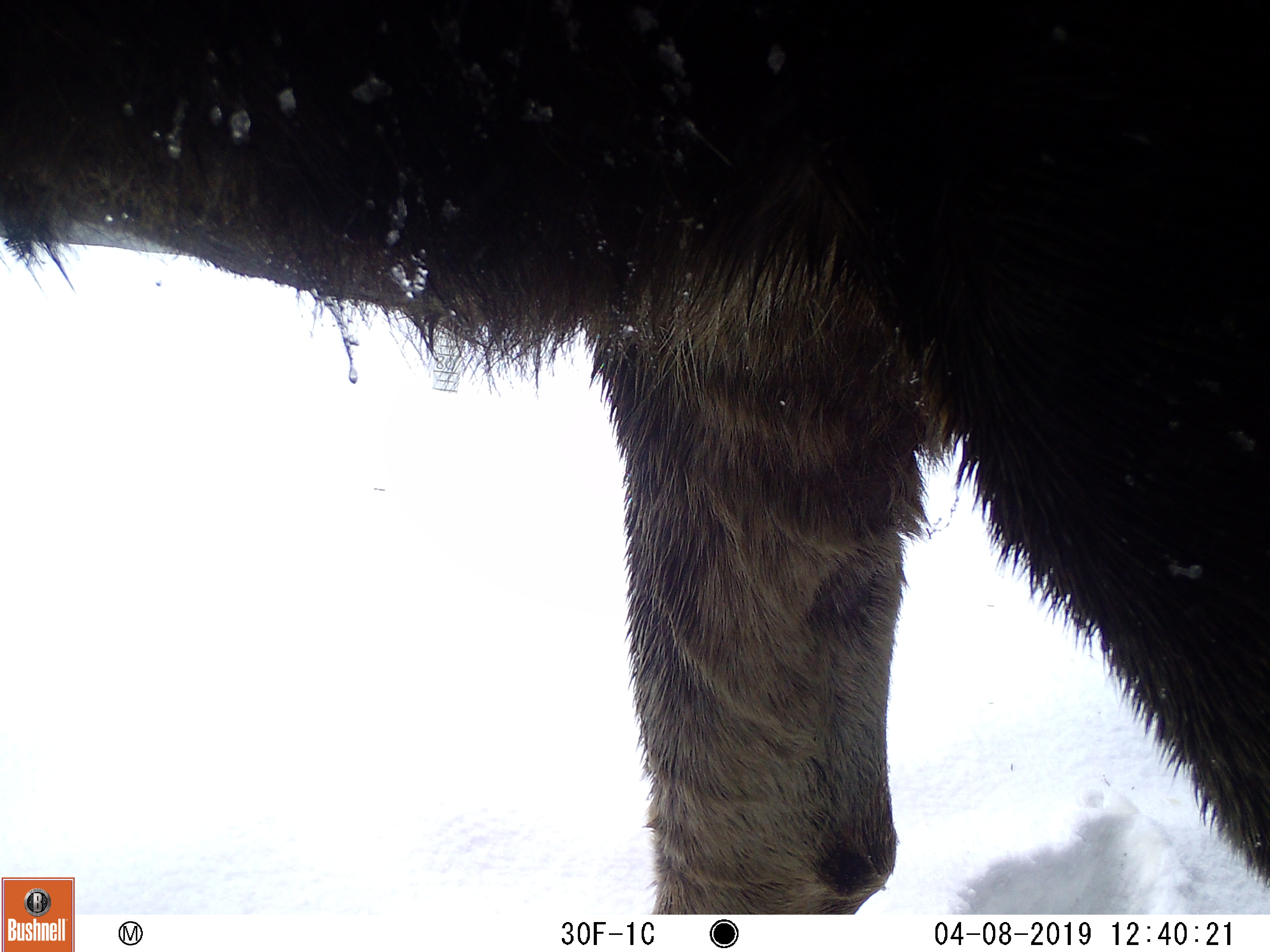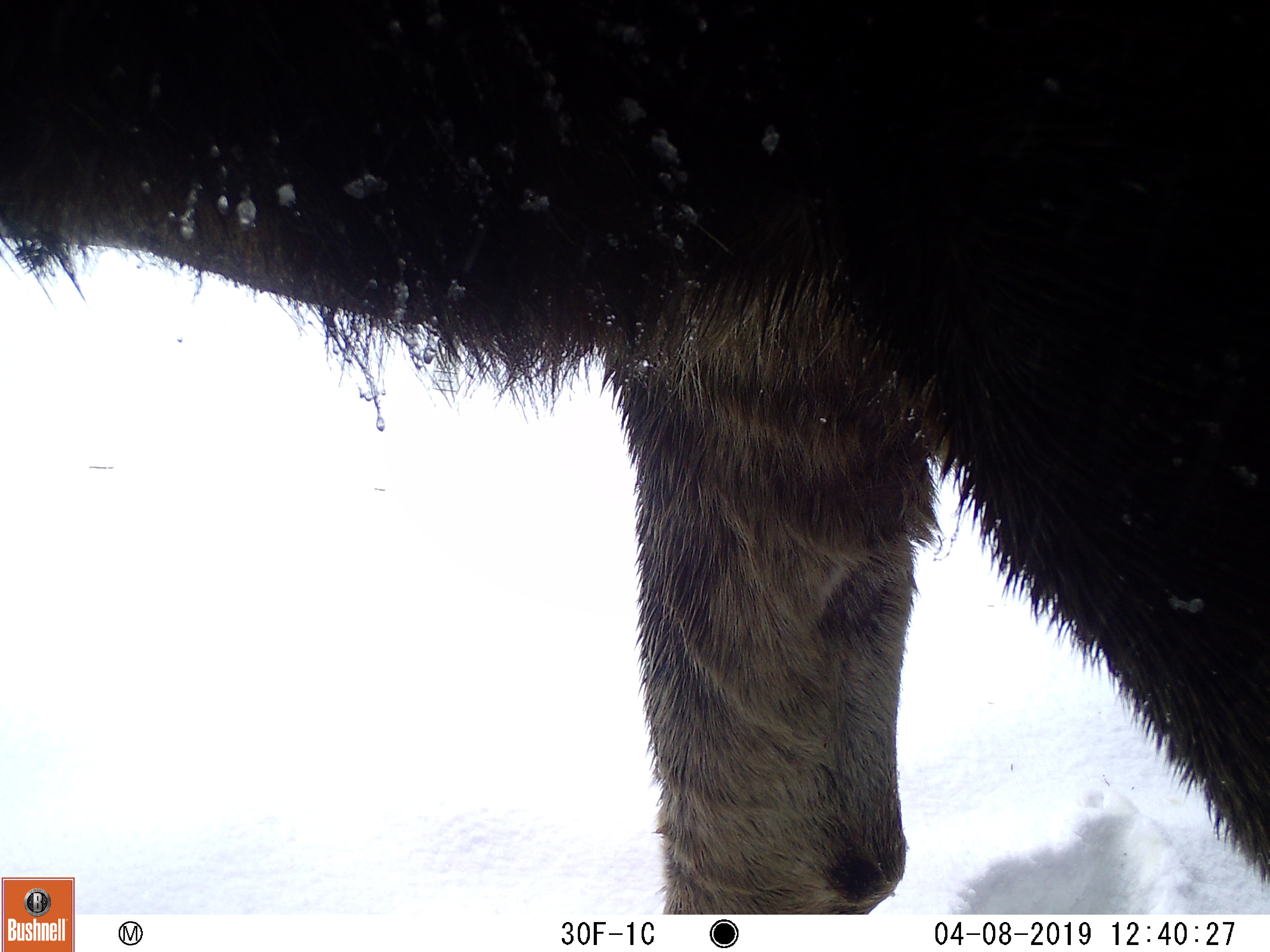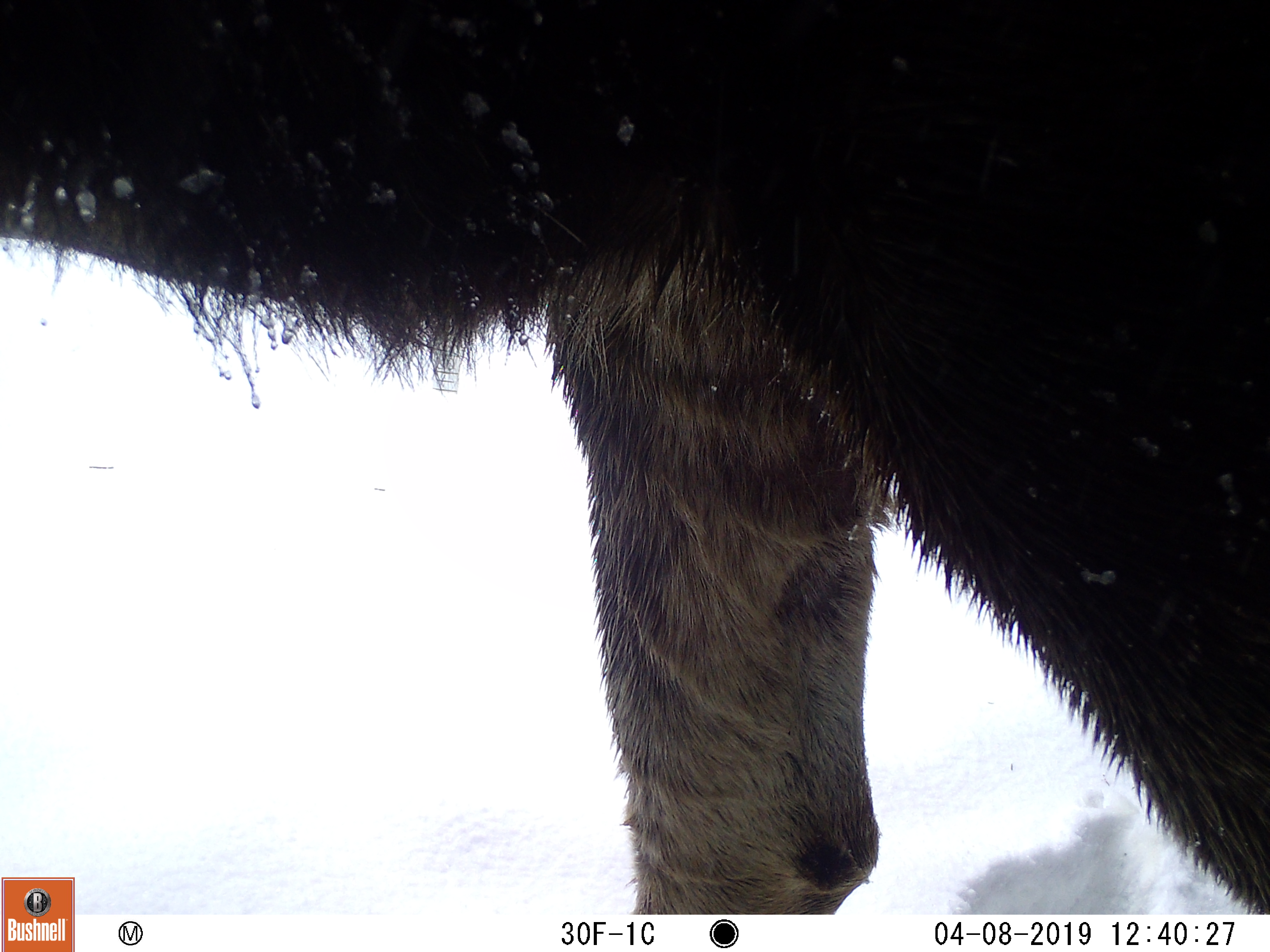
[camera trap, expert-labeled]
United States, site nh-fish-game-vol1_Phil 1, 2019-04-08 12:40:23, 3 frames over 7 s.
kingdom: Animalia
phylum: Chordata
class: Mammalia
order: Artiodactyla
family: Cervidae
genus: Alces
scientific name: Alces alces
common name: moose